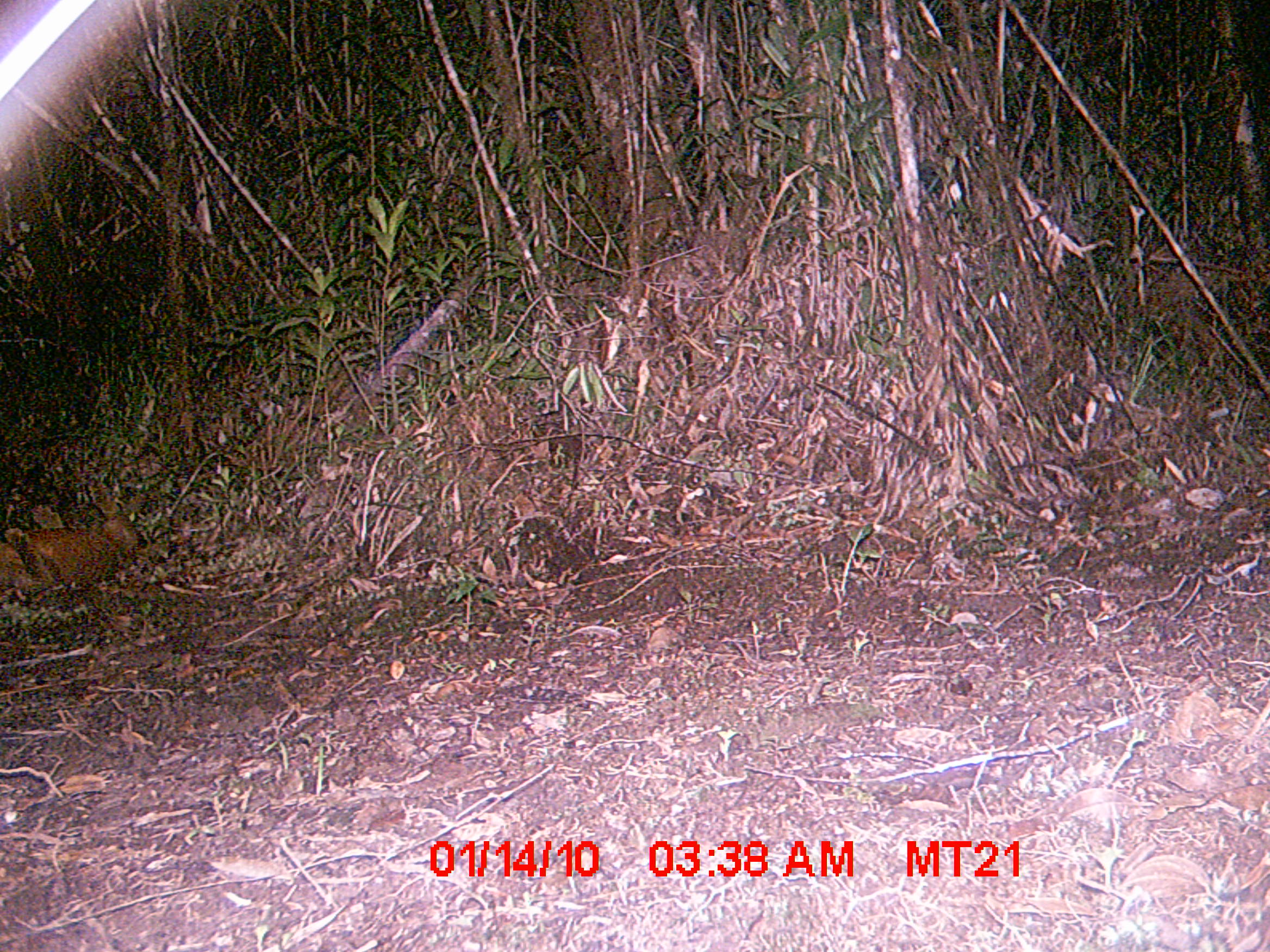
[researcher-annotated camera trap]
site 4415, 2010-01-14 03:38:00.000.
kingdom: Animalia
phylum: Chordata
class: Mammalia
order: Carnivora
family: Eupleridae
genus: Cryptoprocta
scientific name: Cryptoprocta ferox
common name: fossa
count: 1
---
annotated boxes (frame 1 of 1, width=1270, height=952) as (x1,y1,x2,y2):
cryptoprocta ferox: (0,512,142,604)